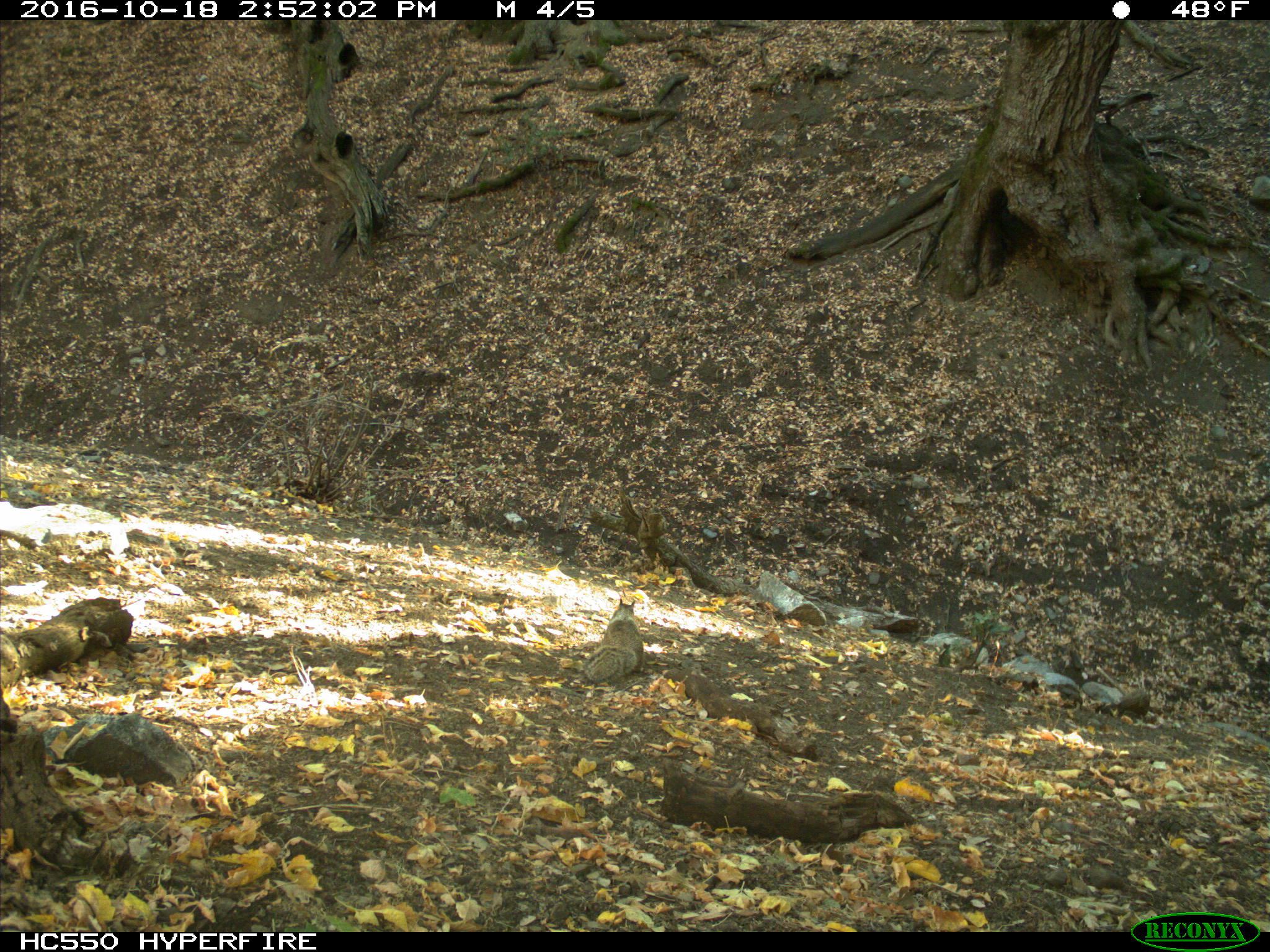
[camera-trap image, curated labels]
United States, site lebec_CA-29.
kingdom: Animalia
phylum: Chordata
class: Mammalia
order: Rodentia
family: Sciuridae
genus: Otospermophilus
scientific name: Otospermophilus beecheyi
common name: california ground squirrel